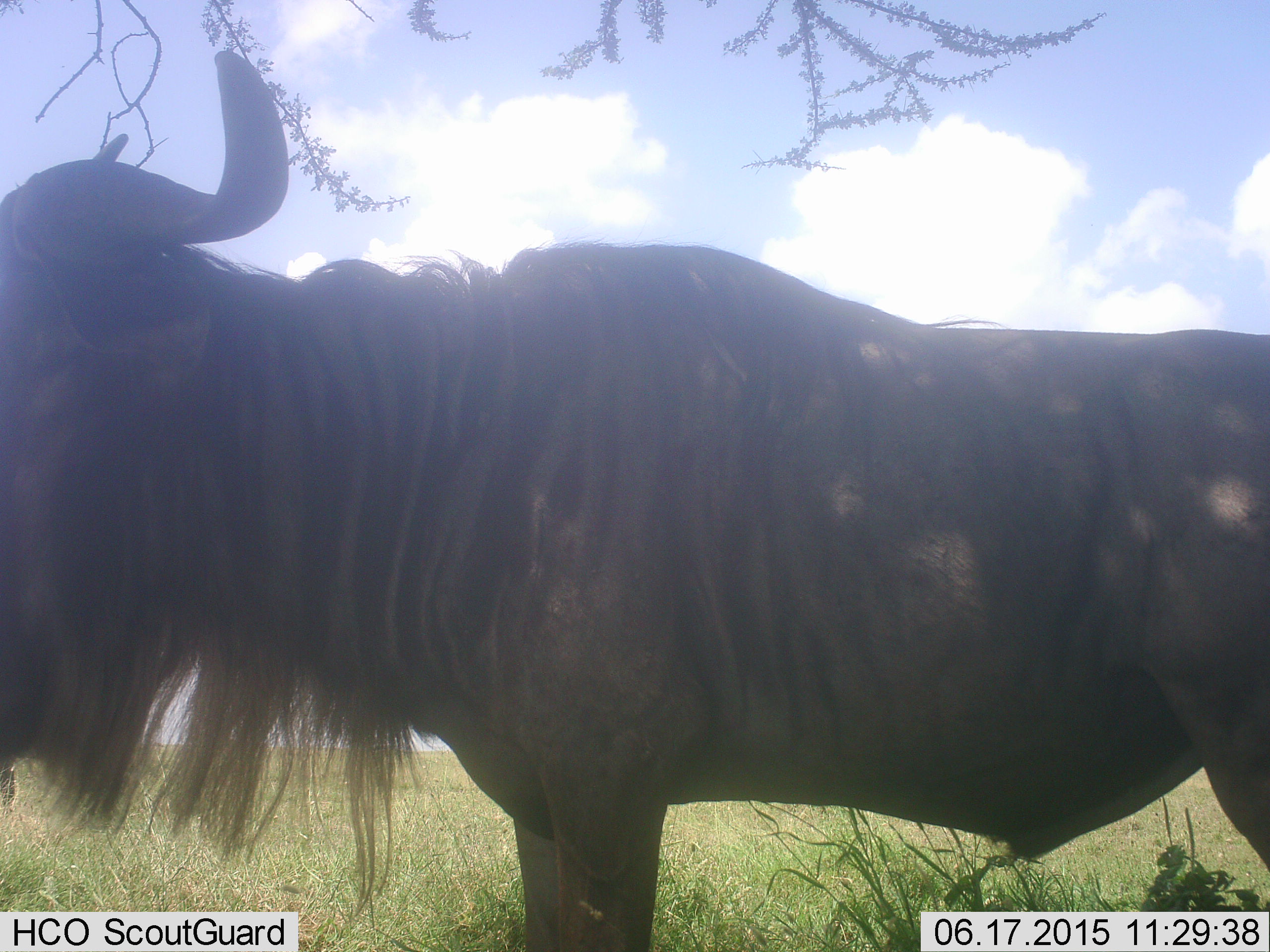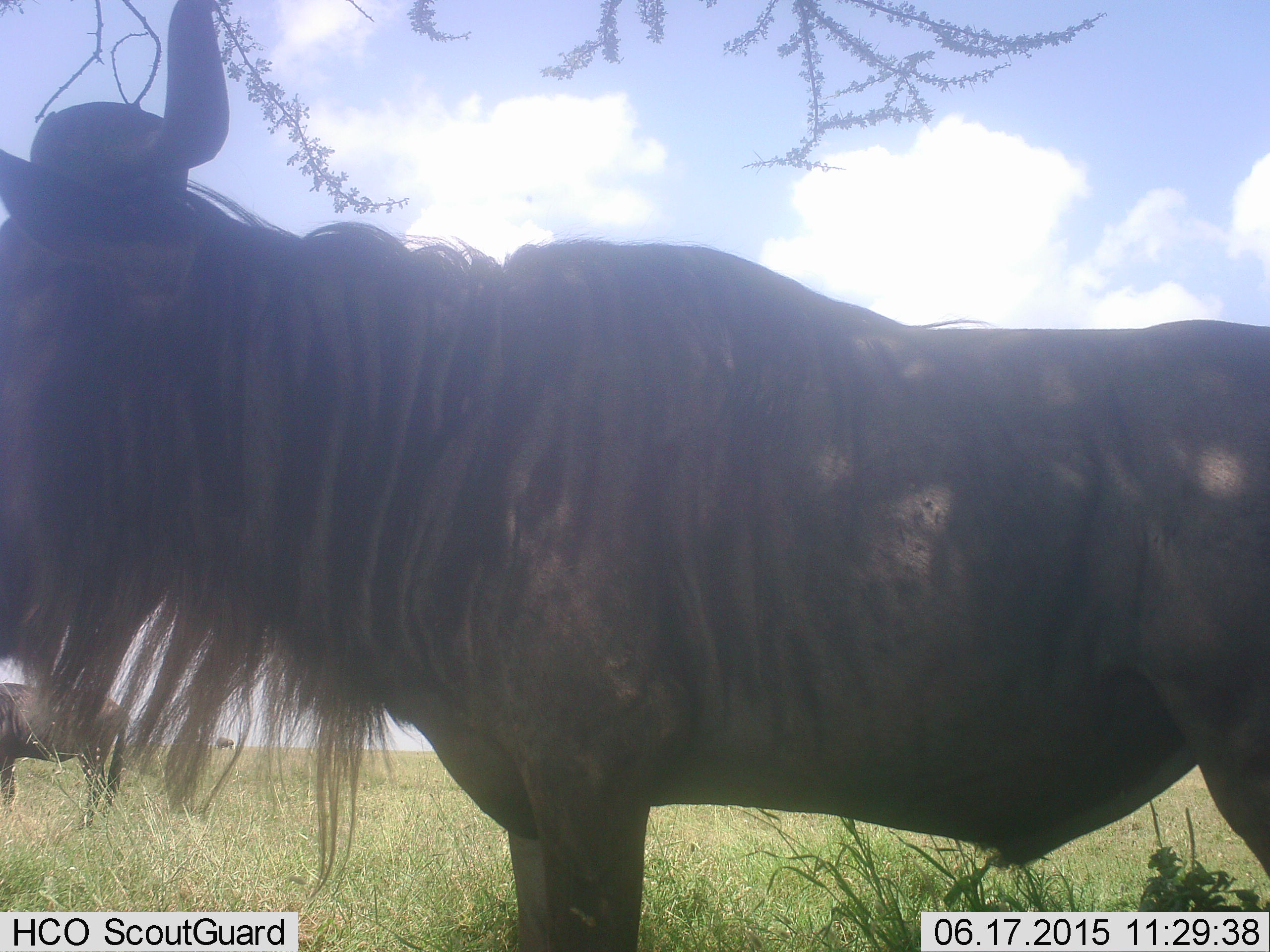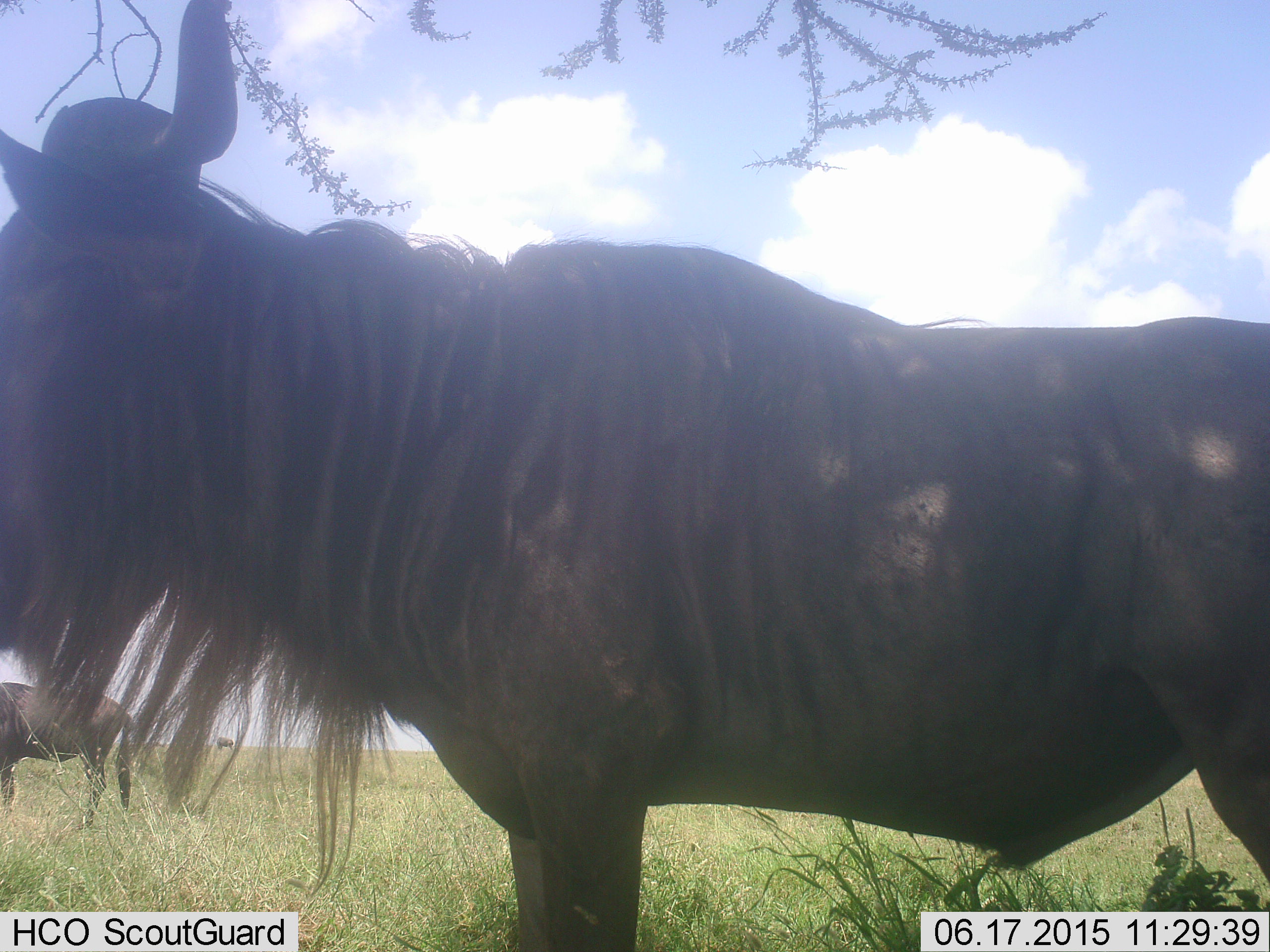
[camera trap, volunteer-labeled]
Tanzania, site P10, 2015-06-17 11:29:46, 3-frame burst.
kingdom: Animalia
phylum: Chordata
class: Mammalia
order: Artiodactyla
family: Bovidae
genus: Connochaetes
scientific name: Connochaetes taurinus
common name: blue wildebeest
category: wildebeest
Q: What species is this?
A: Wildebeest (blue wildebeest) (Connochaetes taurinus).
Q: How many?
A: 2.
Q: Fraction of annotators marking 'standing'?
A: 100%.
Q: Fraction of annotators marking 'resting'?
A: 0%.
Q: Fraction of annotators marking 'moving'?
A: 0%.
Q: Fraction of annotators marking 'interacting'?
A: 0%.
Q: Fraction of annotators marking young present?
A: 0%.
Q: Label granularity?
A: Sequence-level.